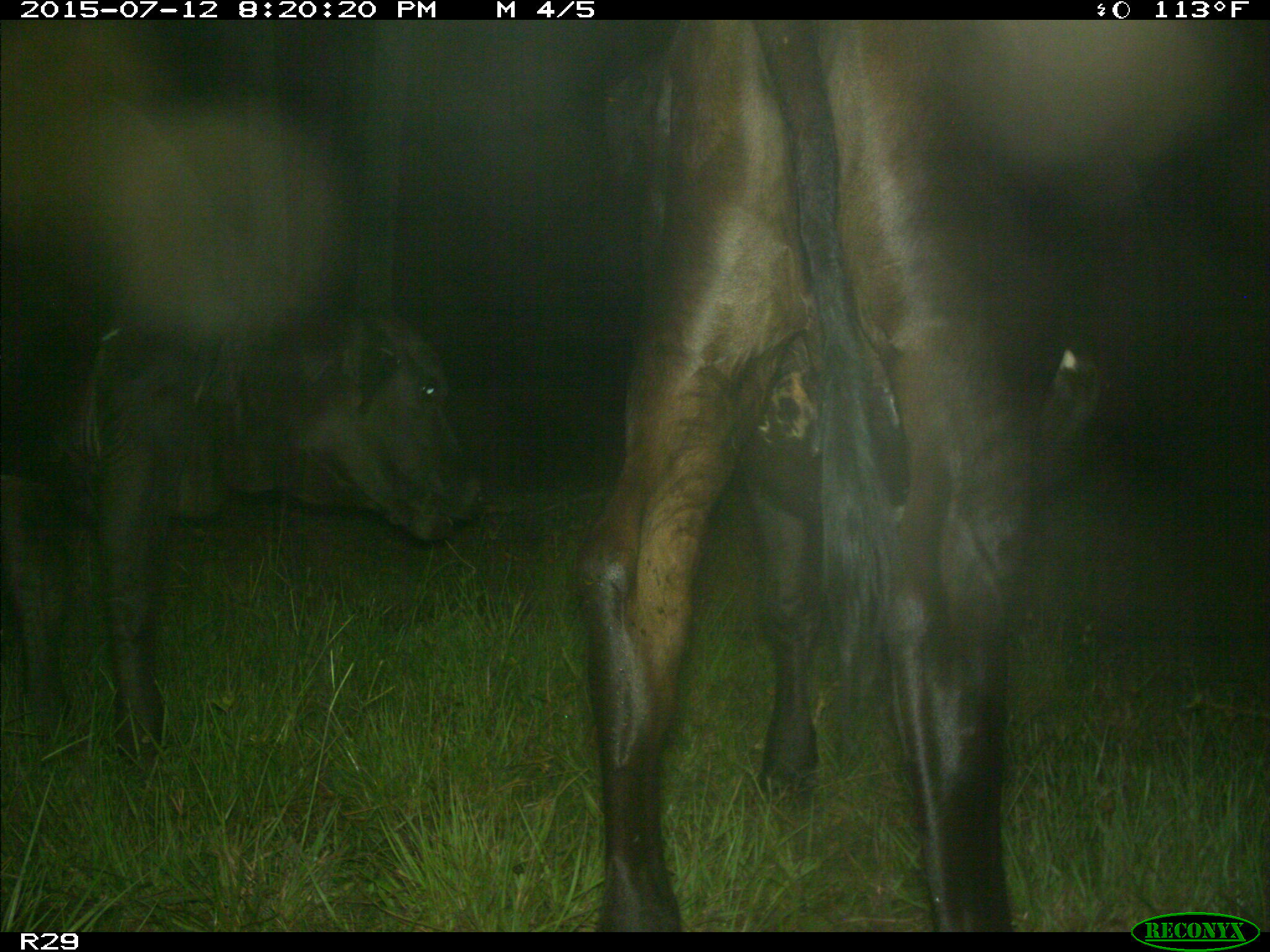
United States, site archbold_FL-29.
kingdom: Animalia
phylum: Chordata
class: Mammalia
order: Artiodactyla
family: Bovidae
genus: Bos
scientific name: Bos taurus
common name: domestic cow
Bos taurus (domestic cow).